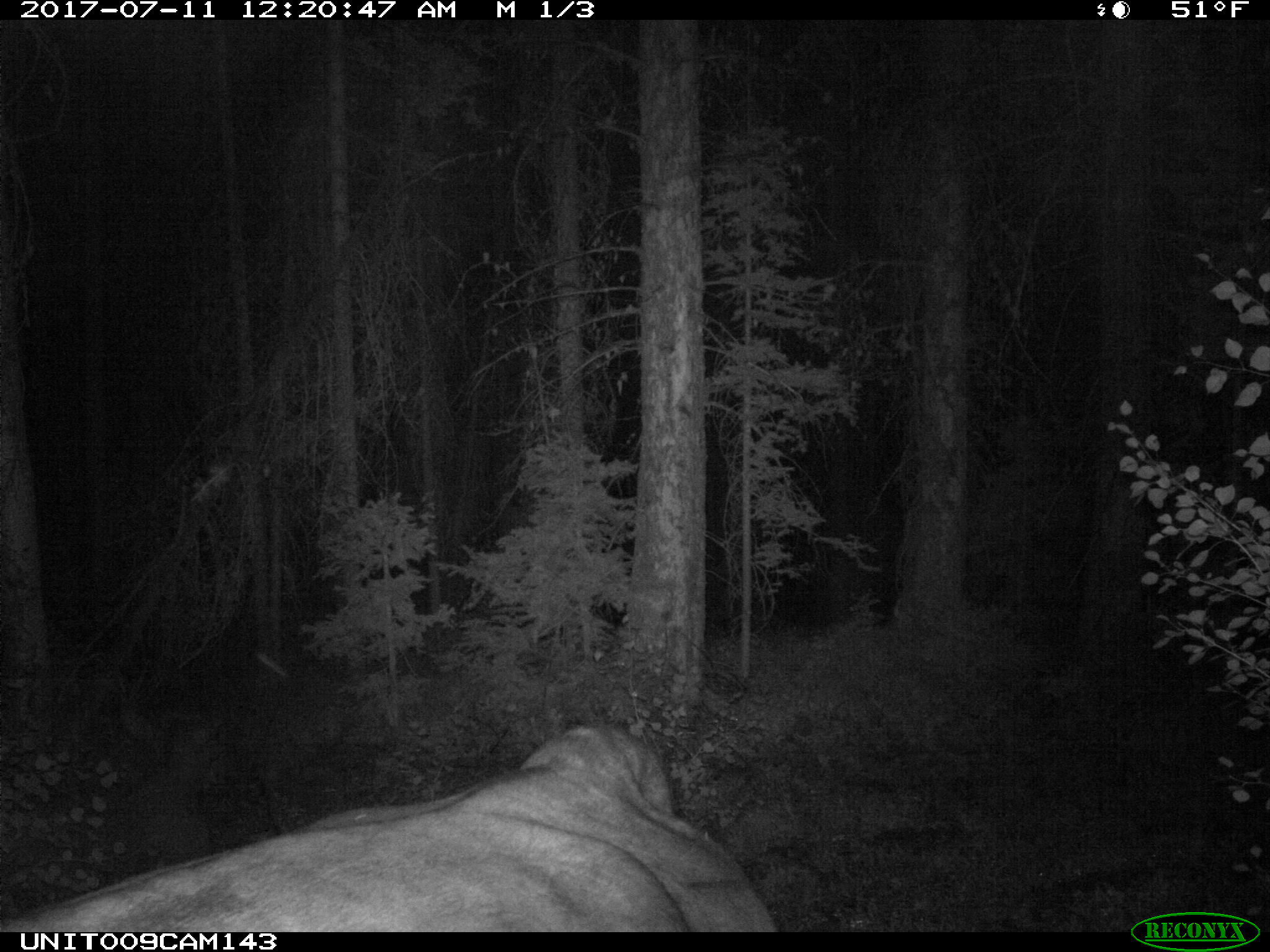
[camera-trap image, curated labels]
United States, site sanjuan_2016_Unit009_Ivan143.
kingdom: Animalia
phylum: Chordata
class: Mammalia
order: Artiodactyla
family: Bovidae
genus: Bos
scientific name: Bos taurus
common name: domestic cow